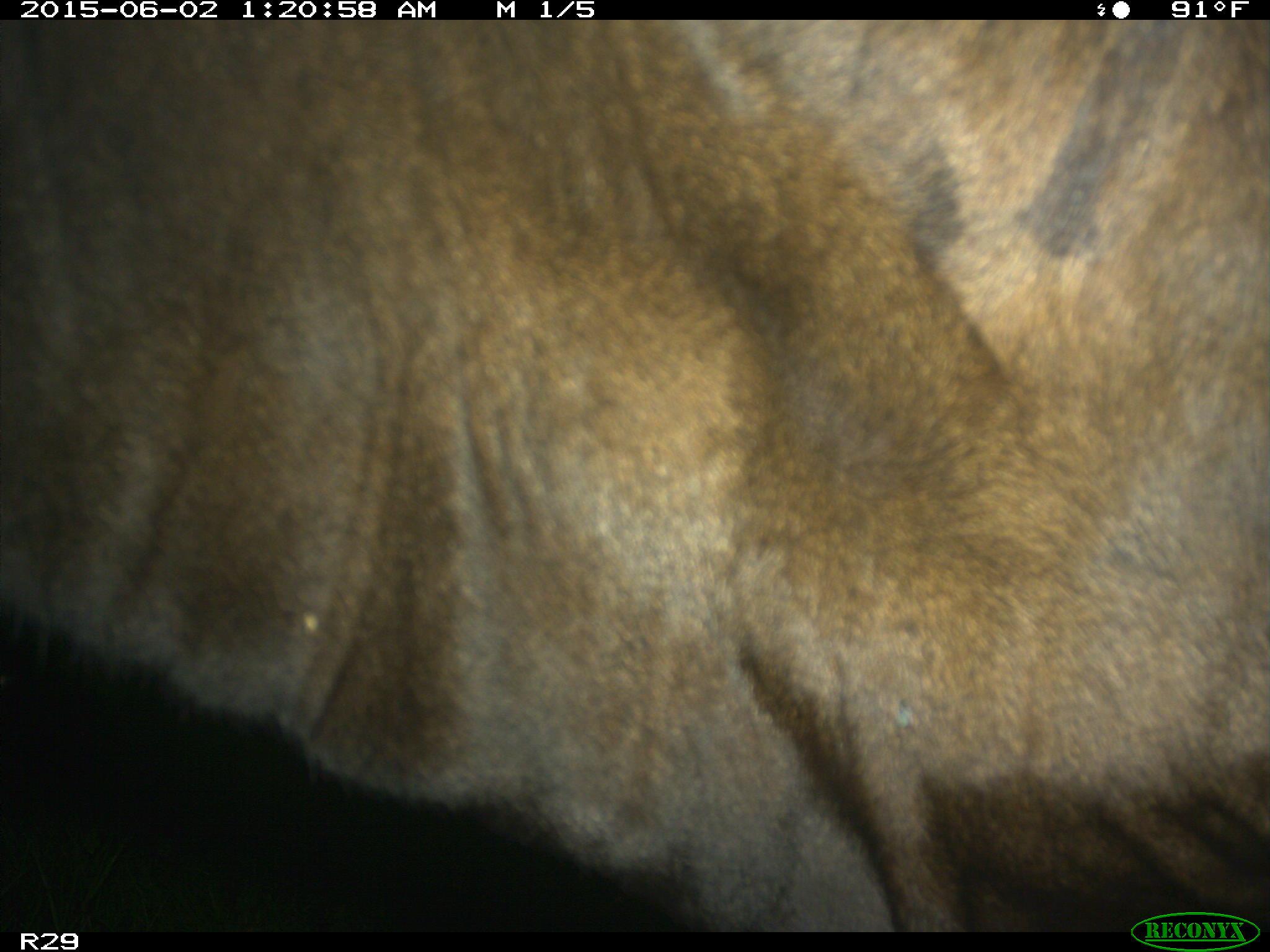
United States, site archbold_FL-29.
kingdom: Animalia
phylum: Chordata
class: Mammalia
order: Artiodactyla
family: Bovidae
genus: Bos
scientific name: Bos taurus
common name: domestic cow